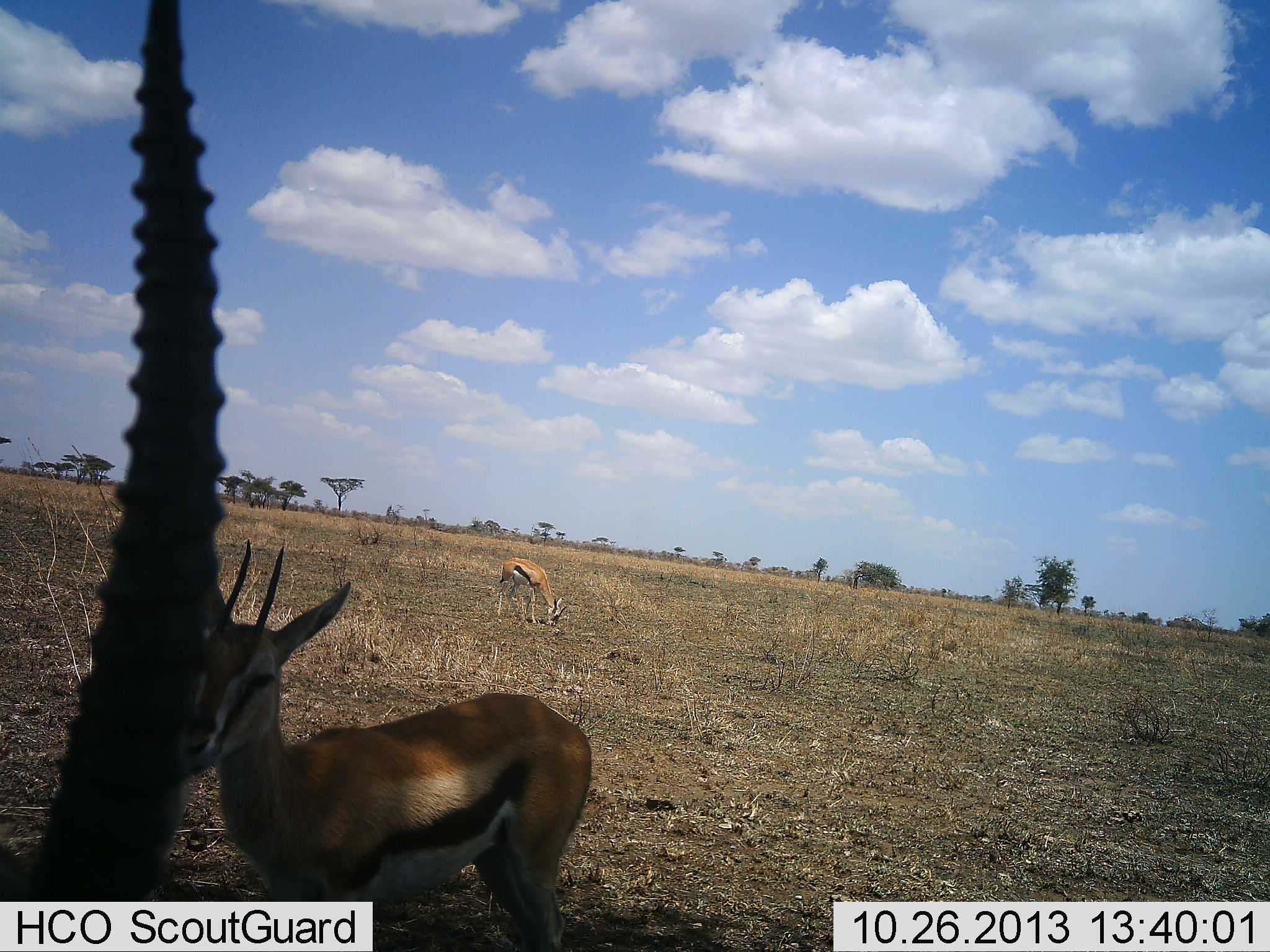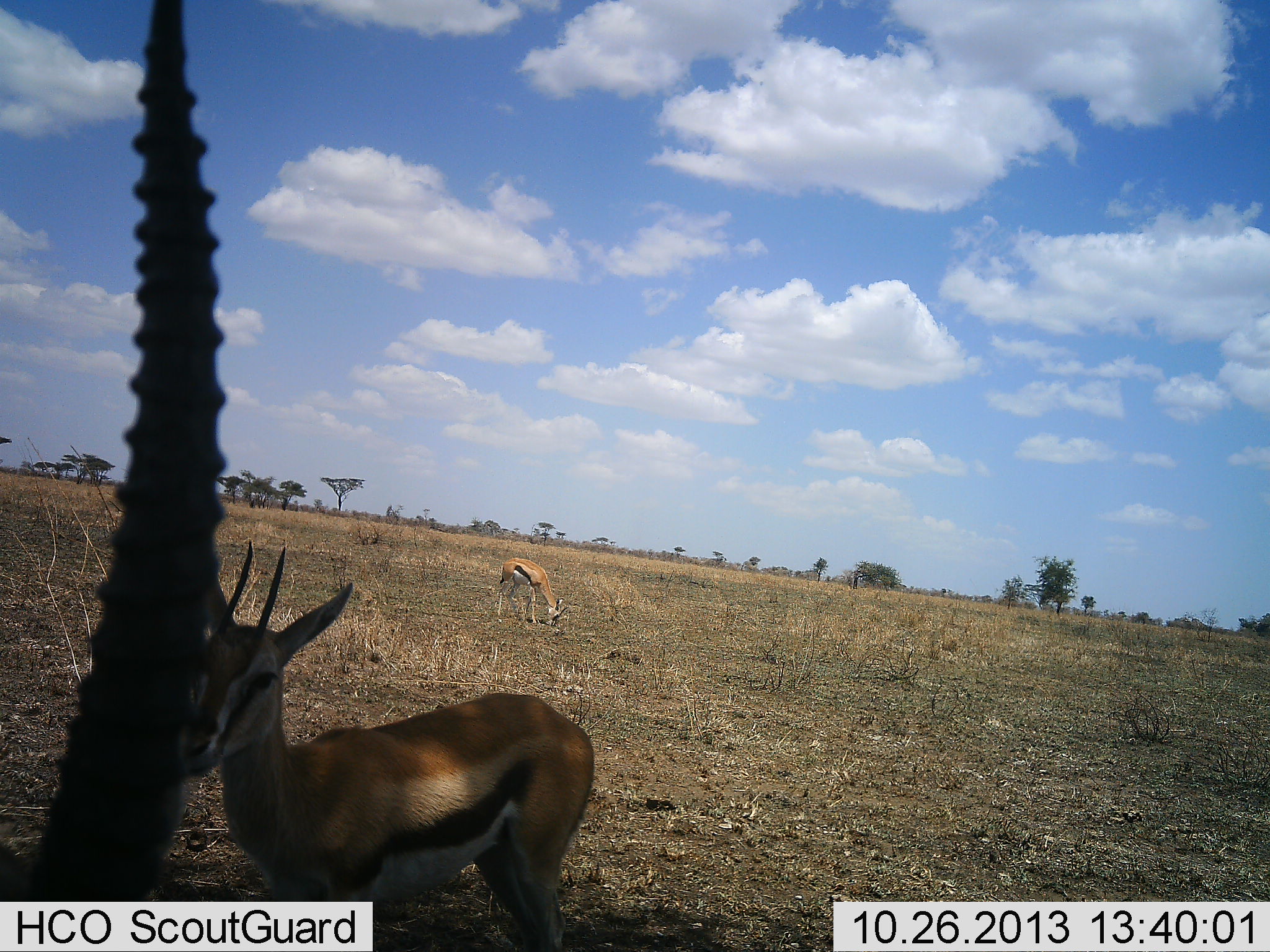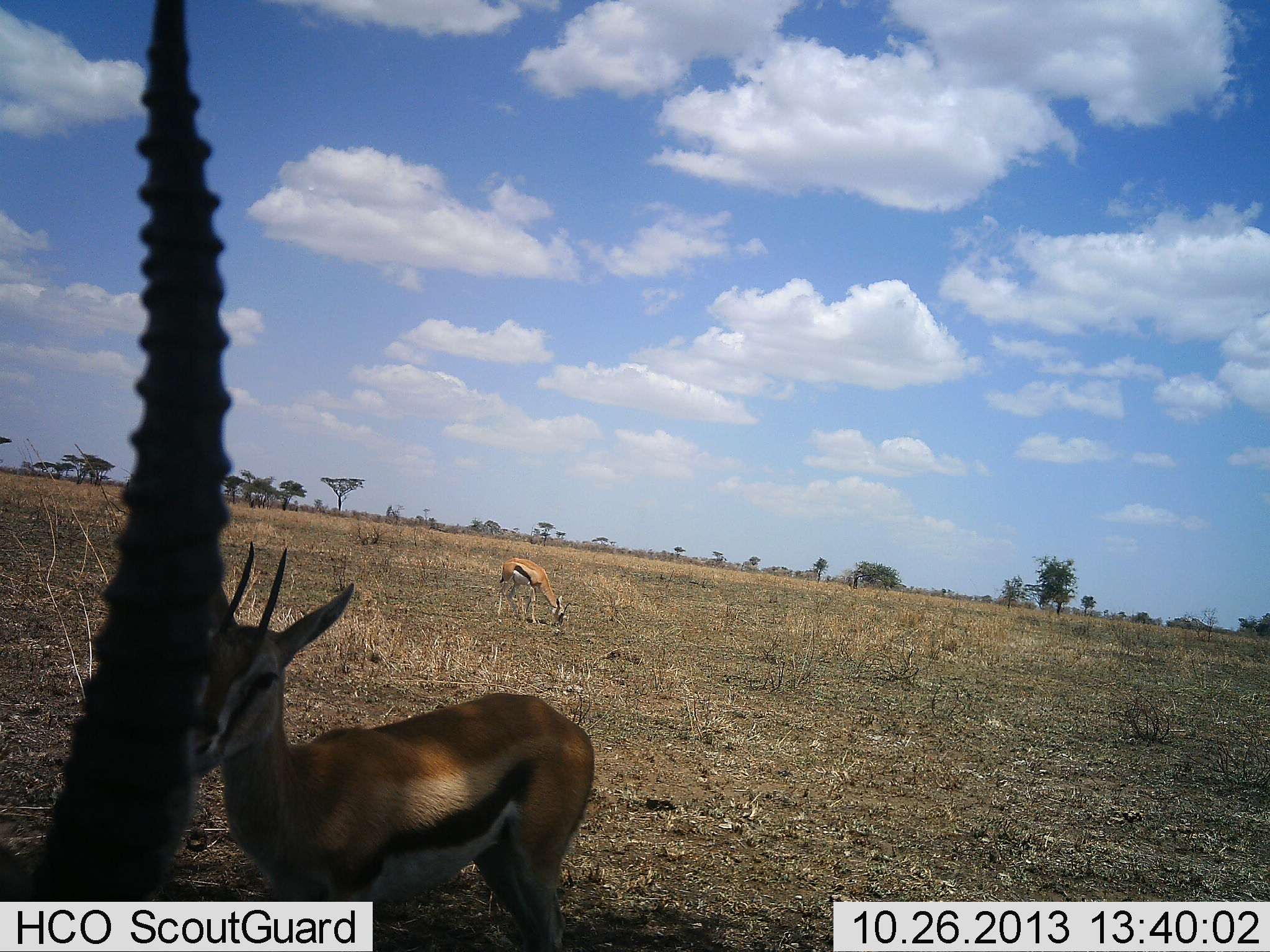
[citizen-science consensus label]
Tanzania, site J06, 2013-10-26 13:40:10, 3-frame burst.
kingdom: Animalia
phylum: Chordata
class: Mammalia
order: Artiodactyla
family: Bovidae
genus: Eudorcas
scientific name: Eudorcas thomsonii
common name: thomson's gazelle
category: gazellethomsons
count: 3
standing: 90%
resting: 10%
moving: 0%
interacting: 0%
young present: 0%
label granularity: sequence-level